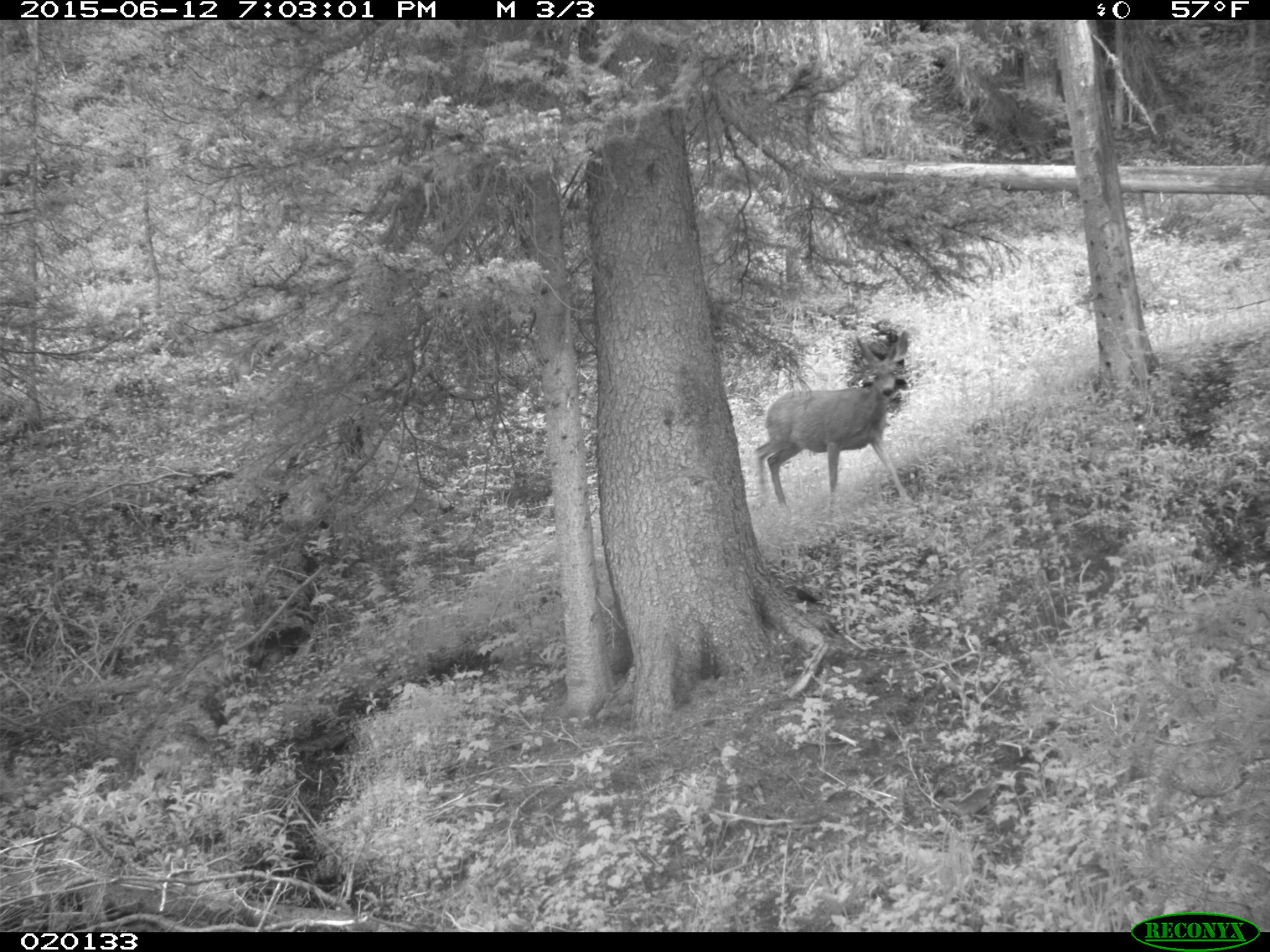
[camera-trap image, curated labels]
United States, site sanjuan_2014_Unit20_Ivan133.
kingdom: Animalia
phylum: Chordata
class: Mammalia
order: Artiodactyla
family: Cervidae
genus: Odocoileus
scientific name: Odocoileus hemionus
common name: mule deer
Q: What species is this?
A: Odocoileus hemionus (mule deer).